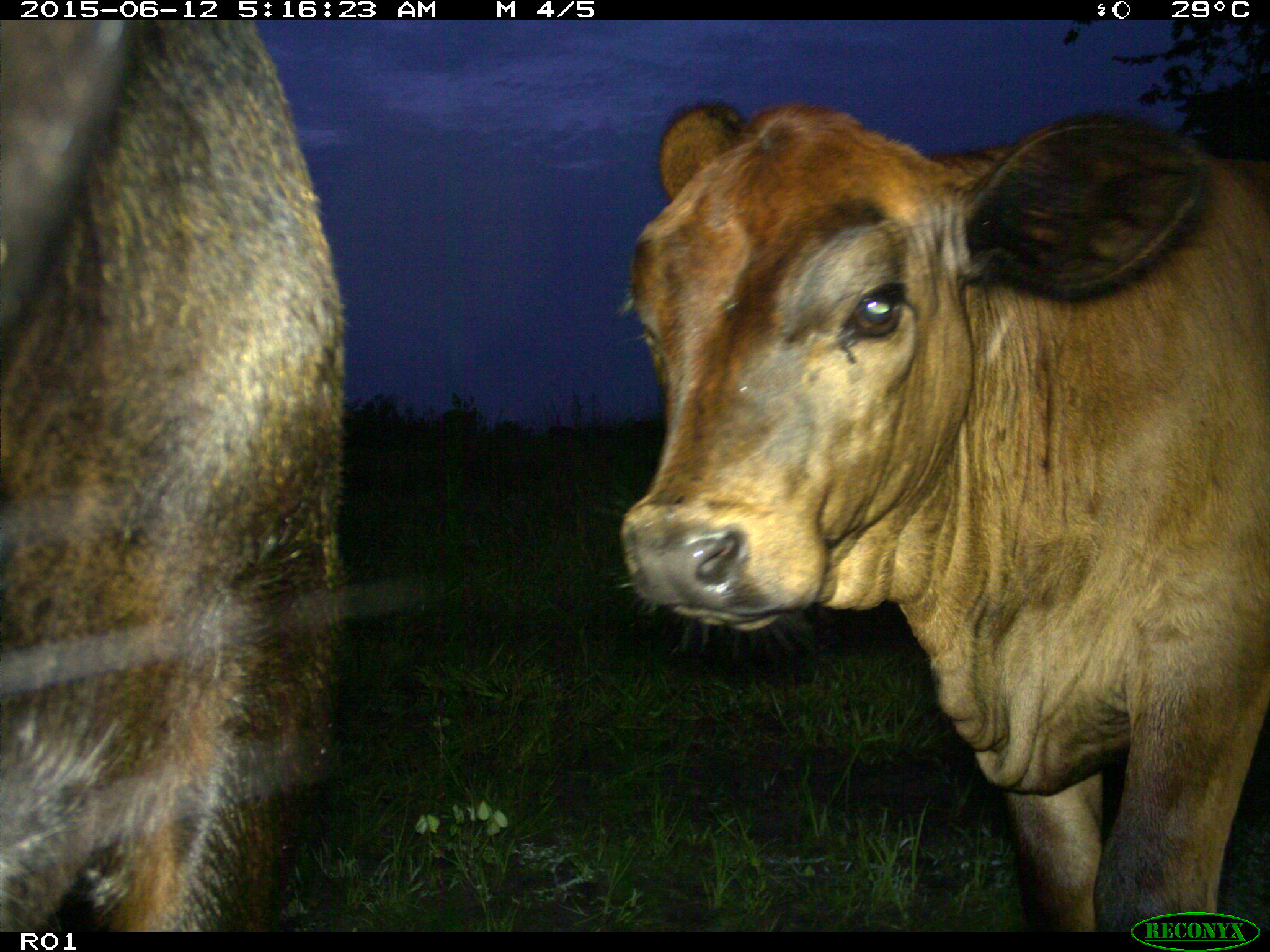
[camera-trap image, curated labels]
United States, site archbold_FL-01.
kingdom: Animalia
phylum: Chordata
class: Mammalia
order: Artiodactyla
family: Bovidae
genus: Bos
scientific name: Bos taurus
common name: domestic cow